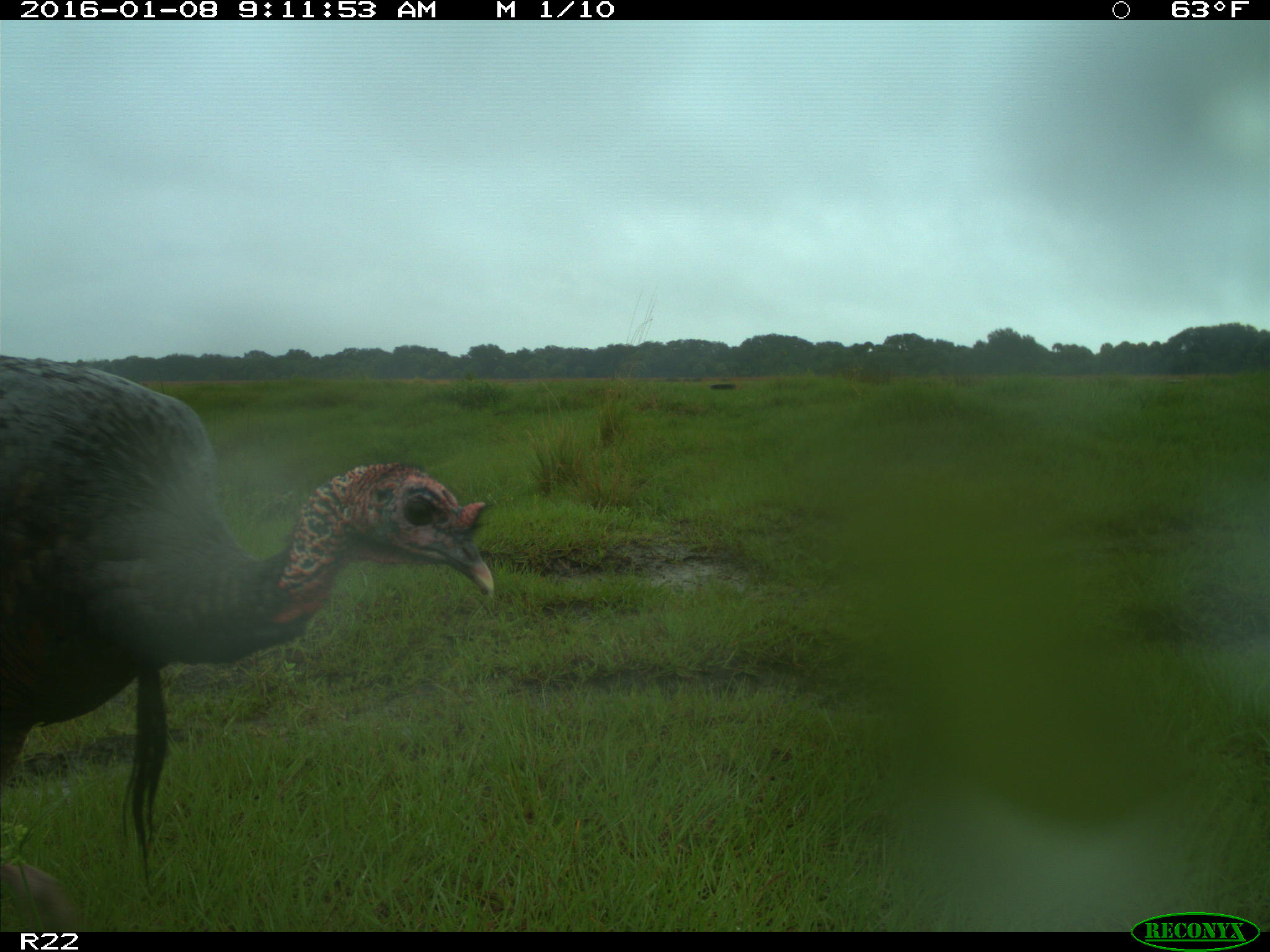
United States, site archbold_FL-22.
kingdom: Animalia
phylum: Chordata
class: Aves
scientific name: Aves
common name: birds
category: unidentified bird